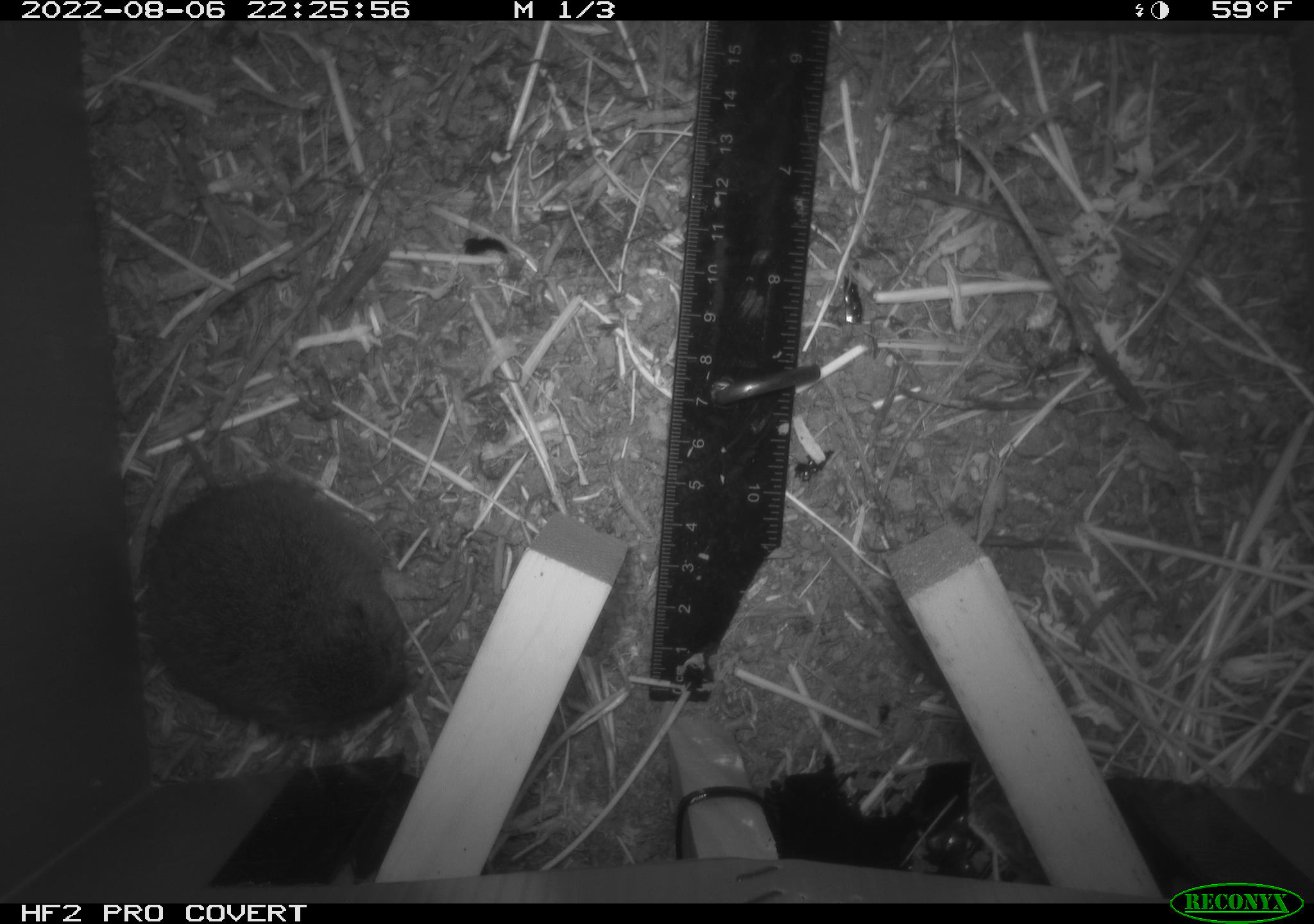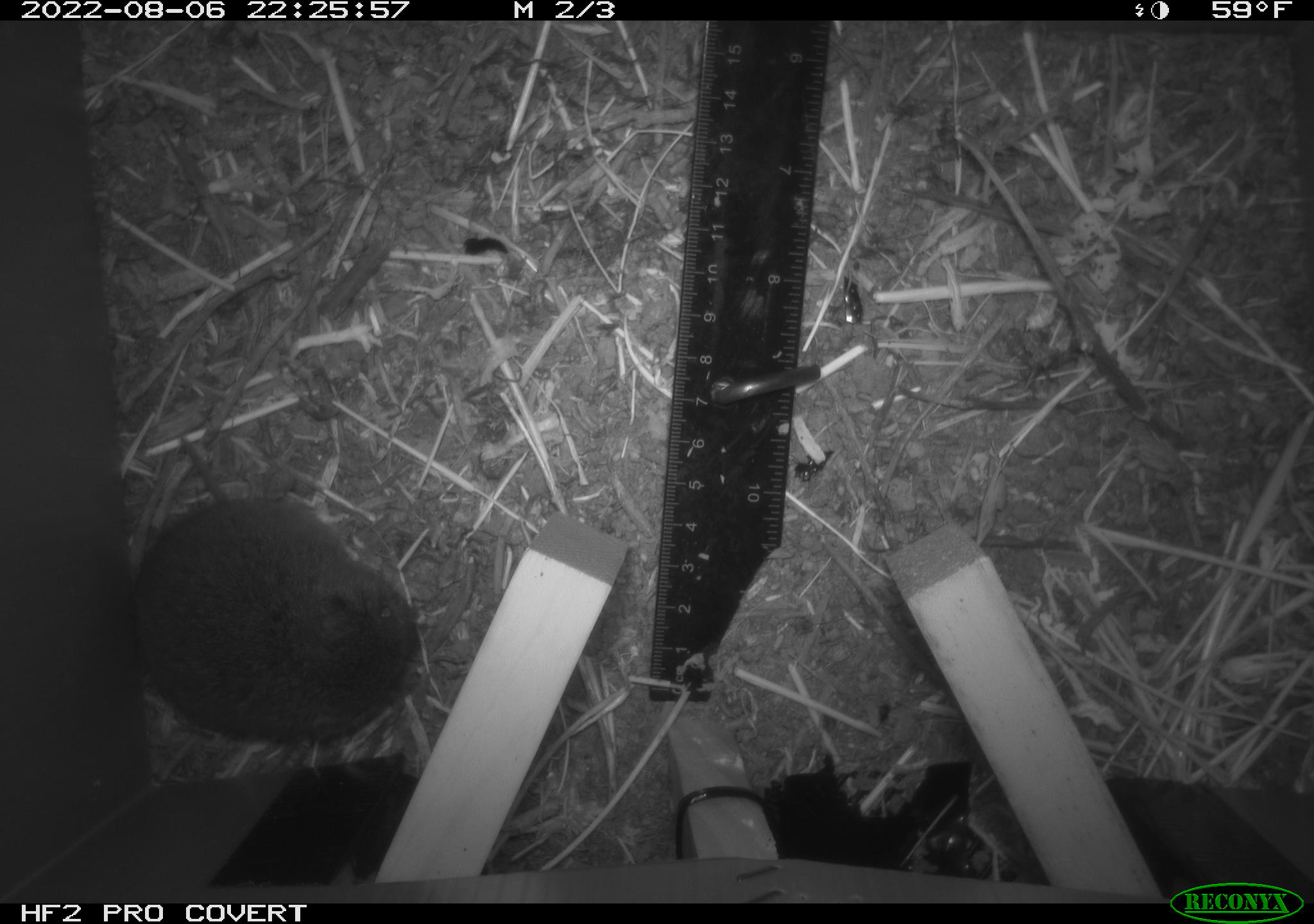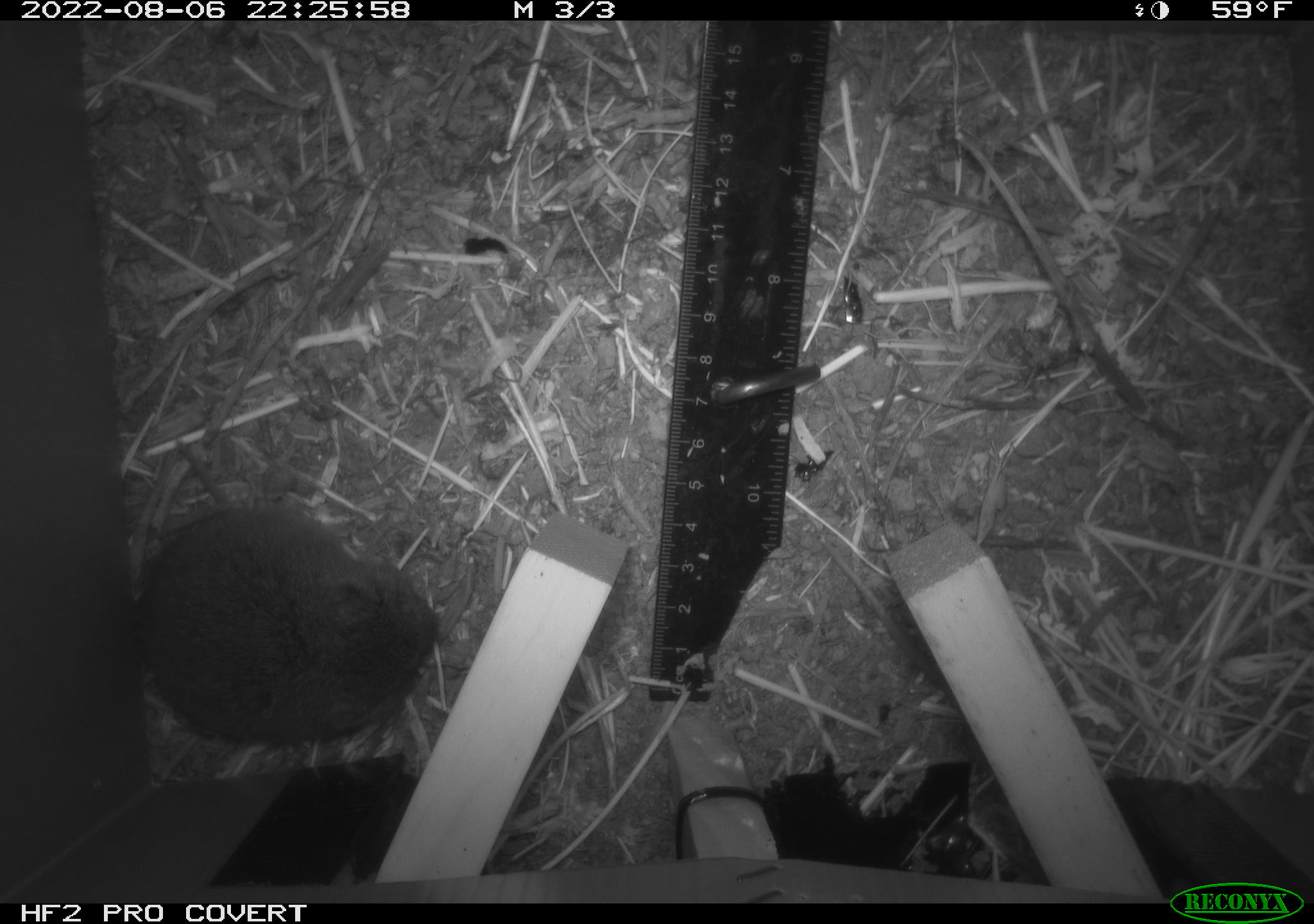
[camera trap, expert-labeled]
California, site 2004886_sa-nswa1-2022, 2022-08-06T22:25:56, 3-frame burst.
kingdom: Animalia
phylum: Chordata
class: Mammalia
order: Rodentia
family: Cricetidae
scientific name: Cricetidae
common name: hamsters, voles, lemmings, and allies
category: cricetidae family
Cricetidae family (hamsters, voles, lemmings, and allies) (Cricetidae).